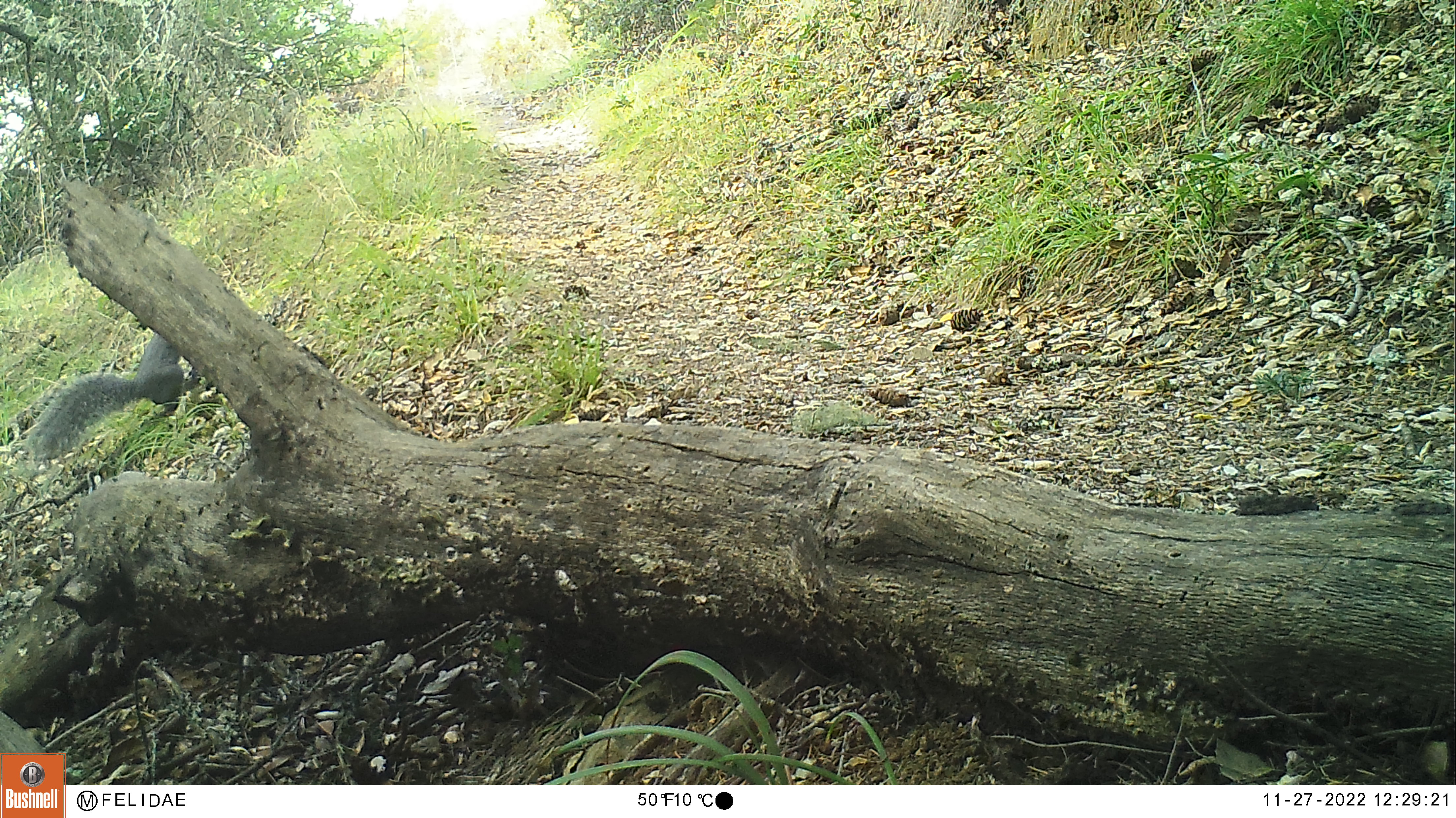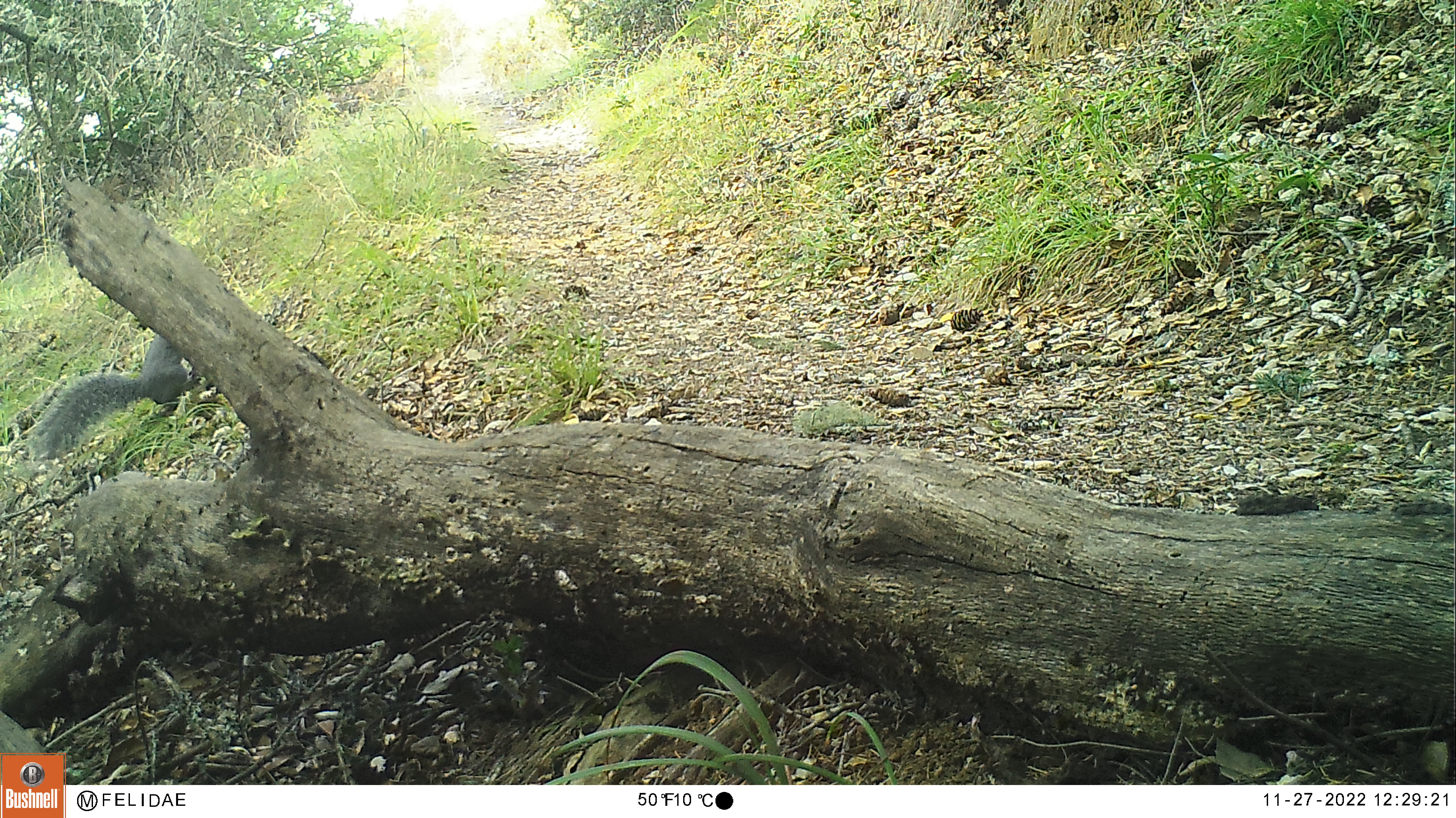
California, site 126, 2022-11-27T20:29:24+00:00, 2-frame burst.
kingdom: Animalia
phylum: Chordata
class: Mammalia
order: Rodentia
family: Sciuridae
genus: Sciurus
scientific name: Sciurus griseus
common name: western gray squirrel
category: western grey squirrel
Western grey squirrel (western gray squirrel) (Sciurus griseus).